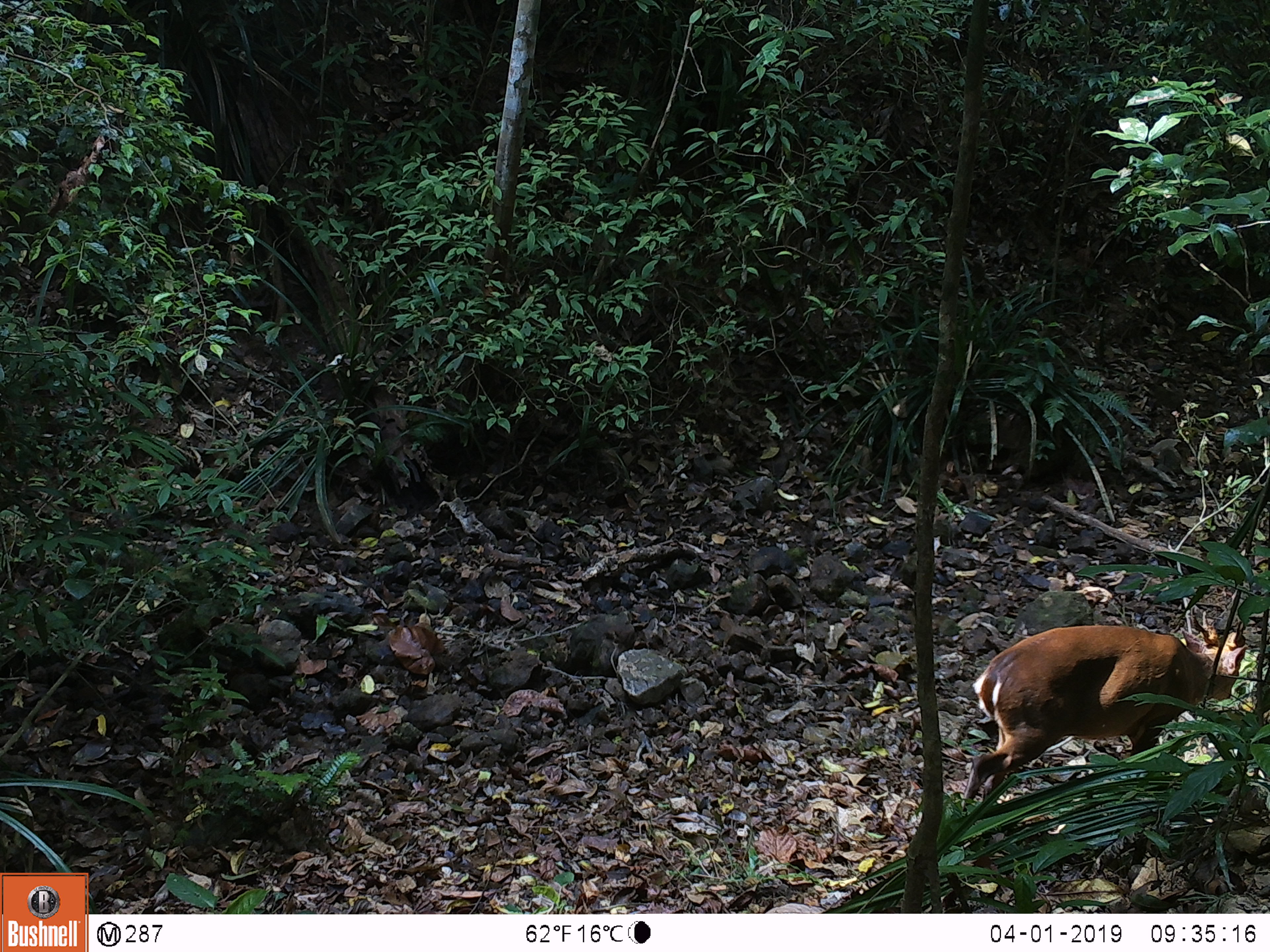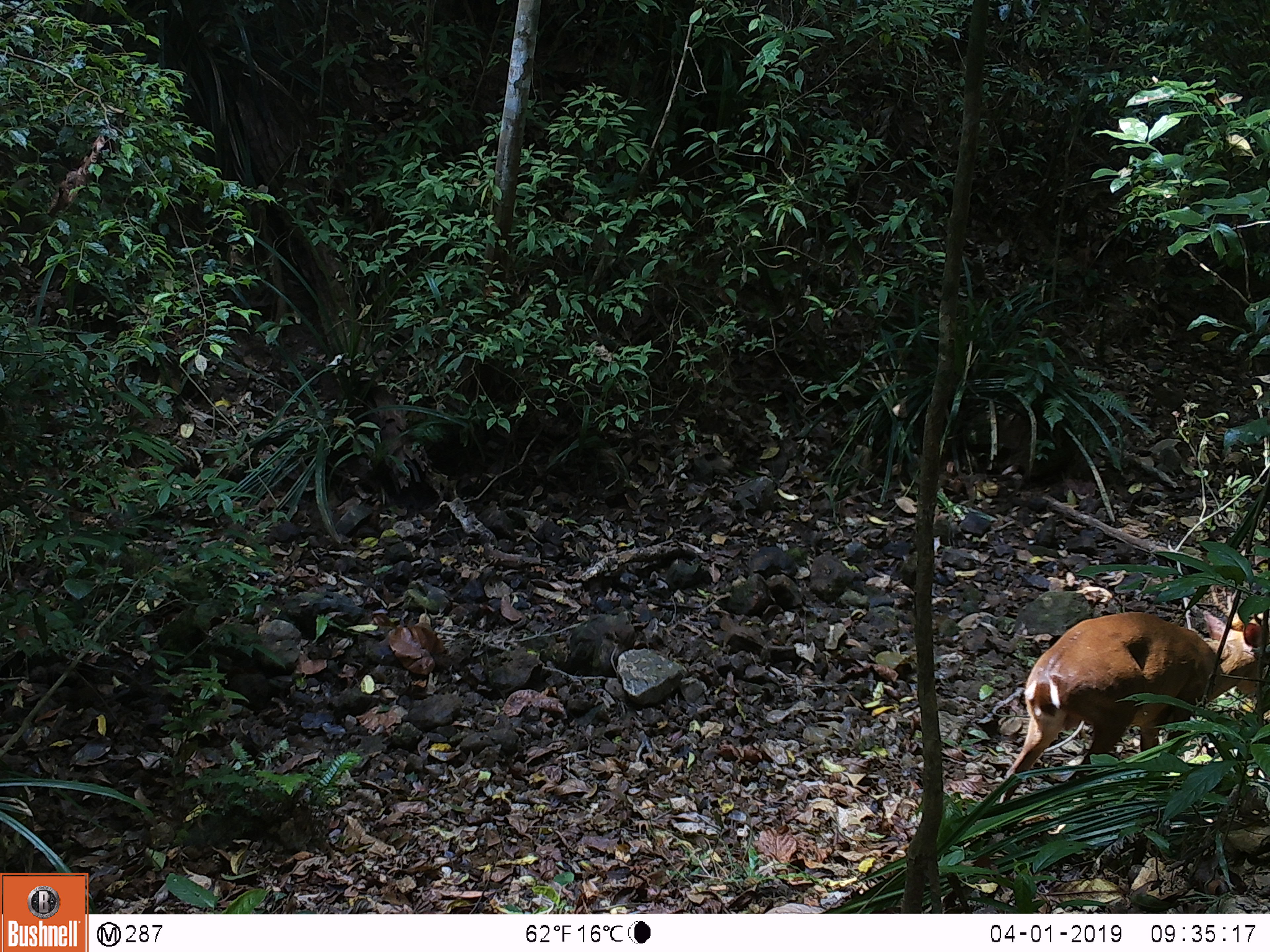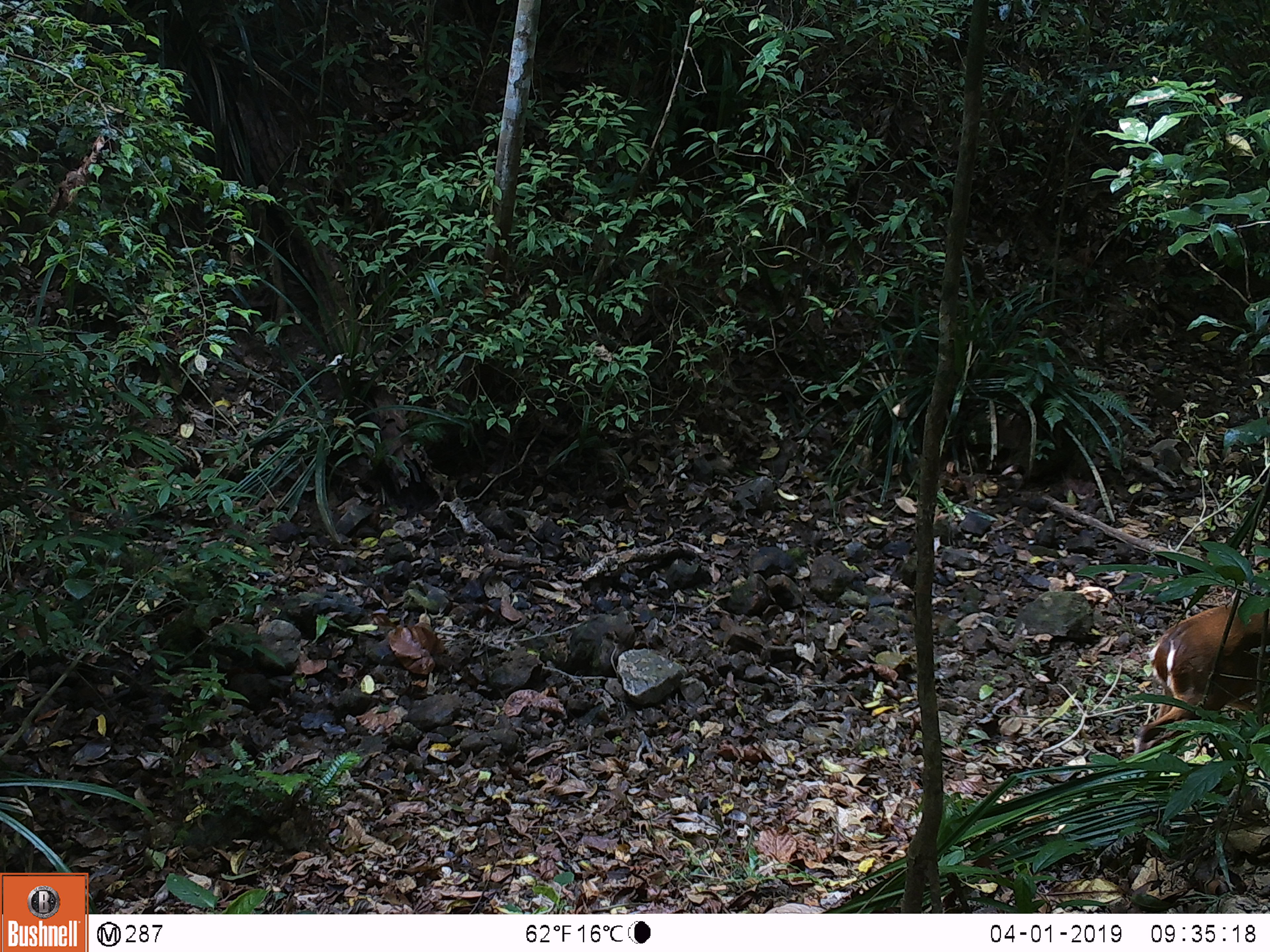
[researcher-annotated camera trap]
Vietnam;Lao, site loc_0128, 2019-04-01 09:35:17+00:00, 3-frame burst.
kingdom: Animalia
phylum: Chordata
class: Mammalia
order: Artiodactyla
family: Cervidae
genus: Muntiacus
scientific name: Muntiacus vuquangensis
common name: large-antlered muntjac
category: large antlered muntjac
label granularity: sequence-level